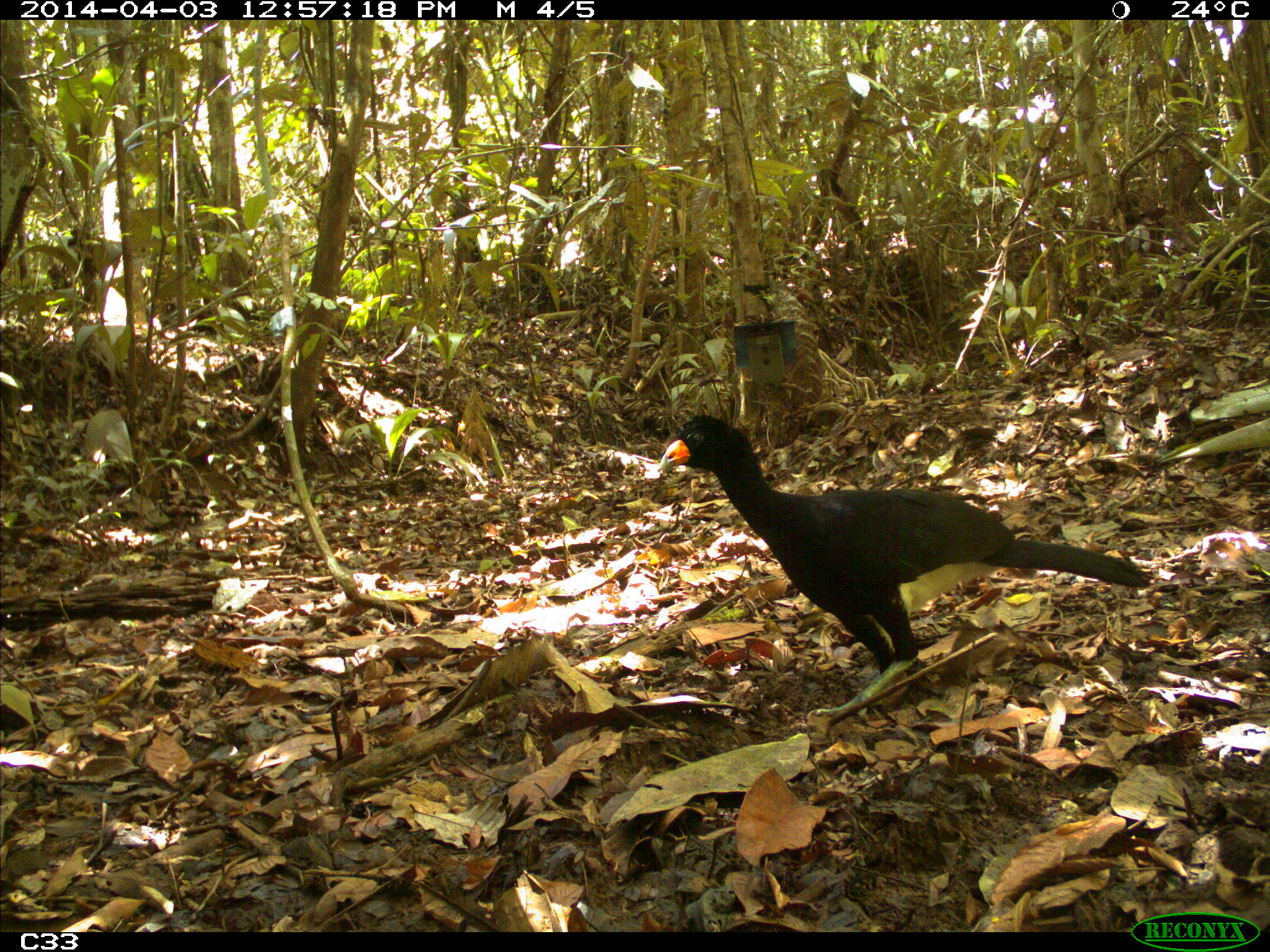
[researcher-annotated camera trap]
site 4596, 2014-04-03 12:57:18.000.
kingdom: Animalia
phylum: Chordata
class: Aves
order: Galliformes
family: Cracidae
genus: Crax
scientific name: Crax alector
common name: black curassow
Crax alector (black curassow), count 1, age adult.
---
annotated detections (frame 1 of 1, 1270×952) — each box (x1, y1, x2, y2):
crax alector: (656, 410, 1153, 698)